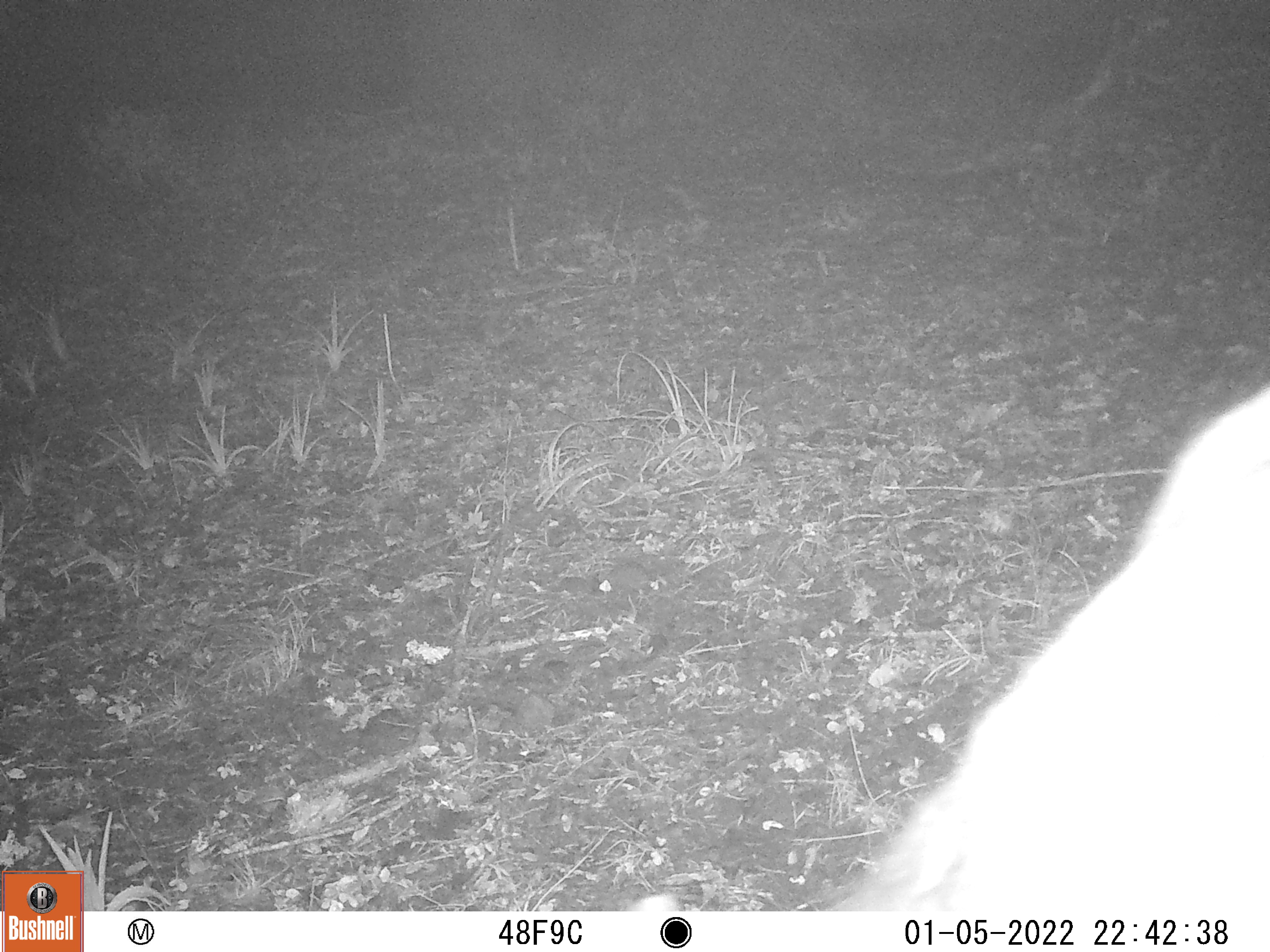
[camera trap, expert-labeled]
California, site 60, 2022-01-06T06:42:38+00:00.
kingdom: Animalia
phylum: Chordata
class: Mammalia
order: Artiodactyla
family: Cervidae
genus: Odocoileus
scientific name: Odocoileus hemionus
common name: mule deer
Mule deer (Odocoileus hemionus).